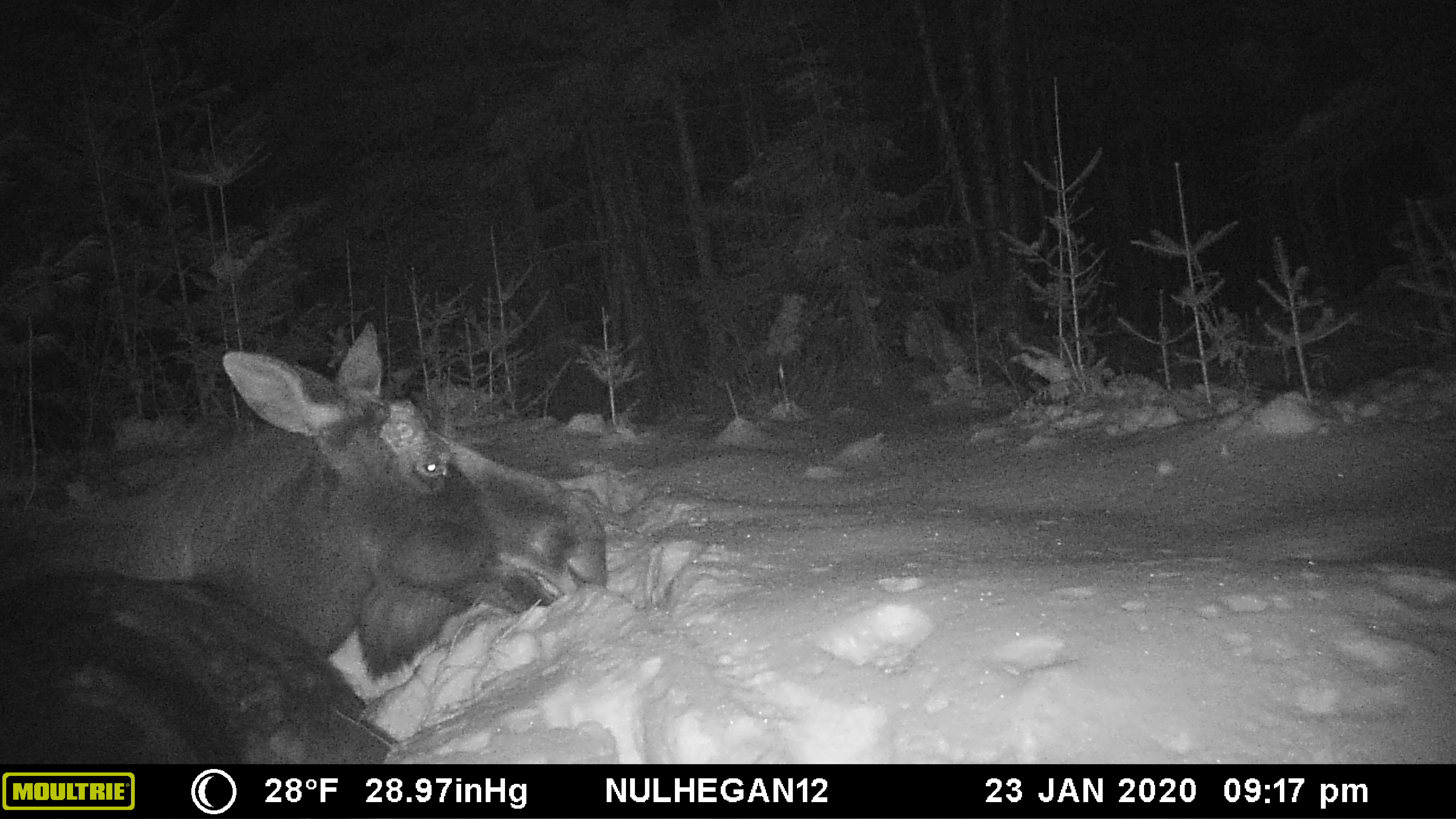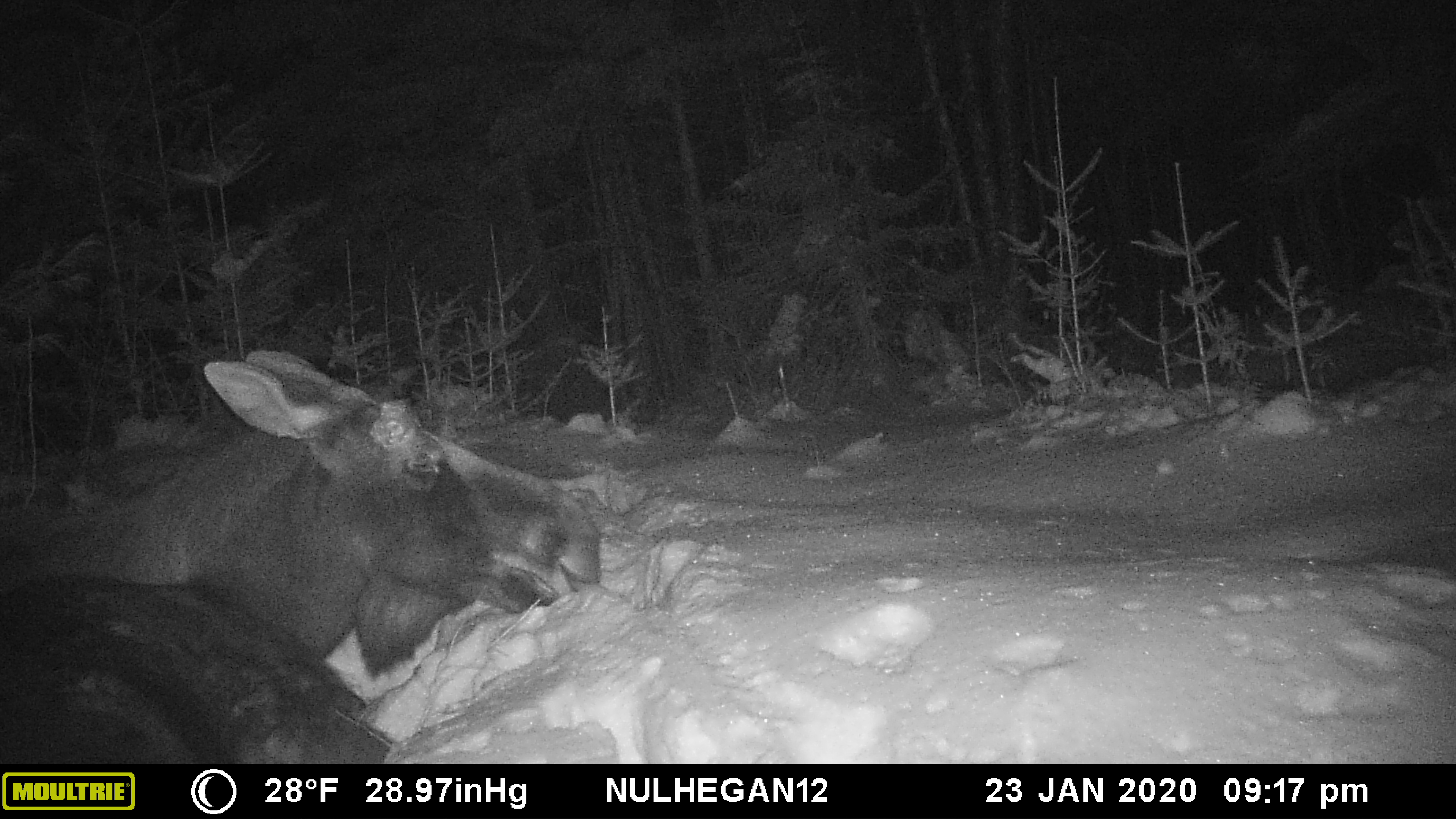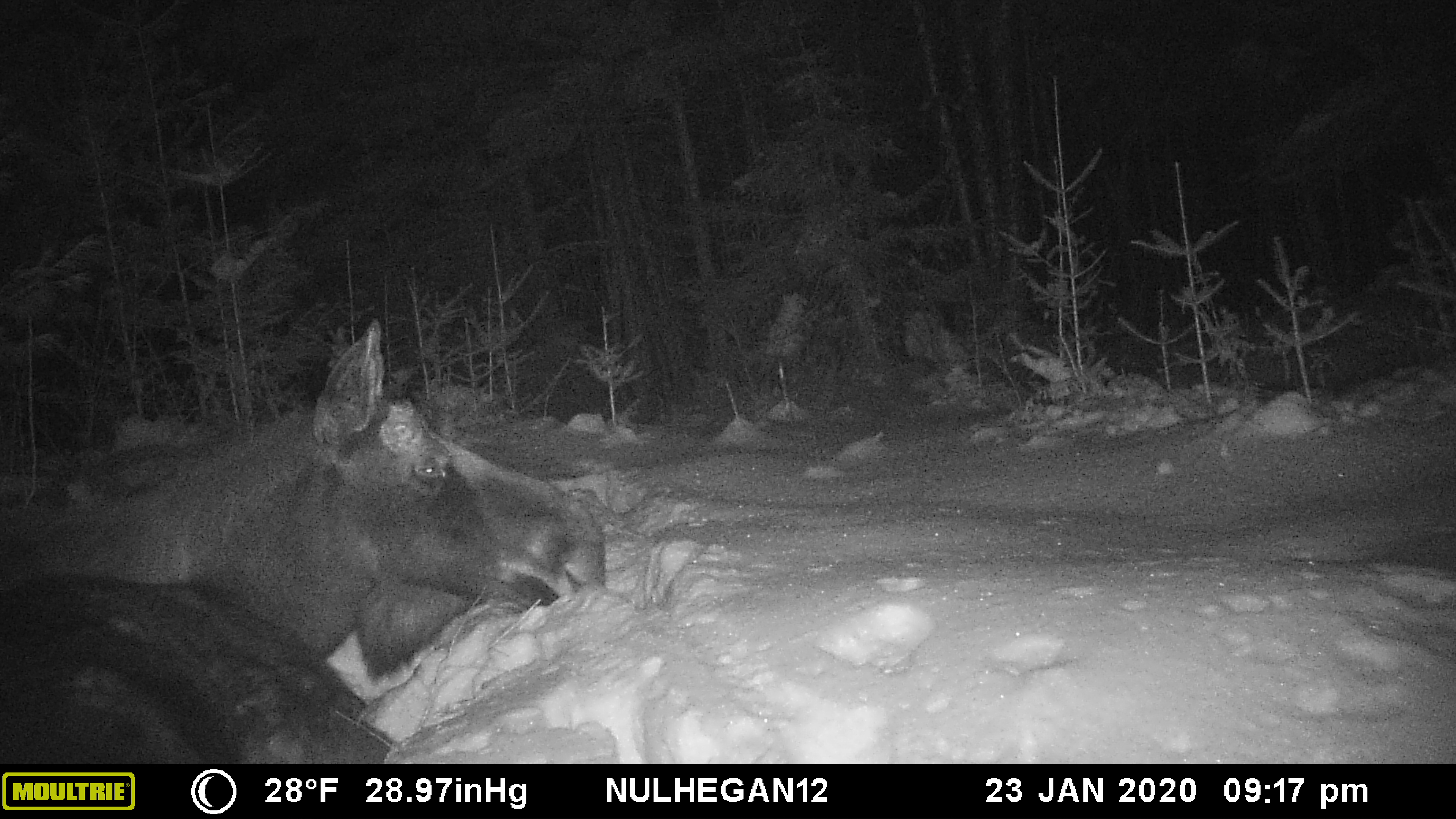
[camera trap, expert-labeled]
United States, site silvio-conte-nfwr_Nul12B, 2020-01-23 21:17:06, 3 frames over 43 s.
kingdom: Animalia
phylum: Chordata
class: Mammalia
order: Artiodactyla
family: Cervidae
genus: Alces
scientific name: Alces alces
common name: moose